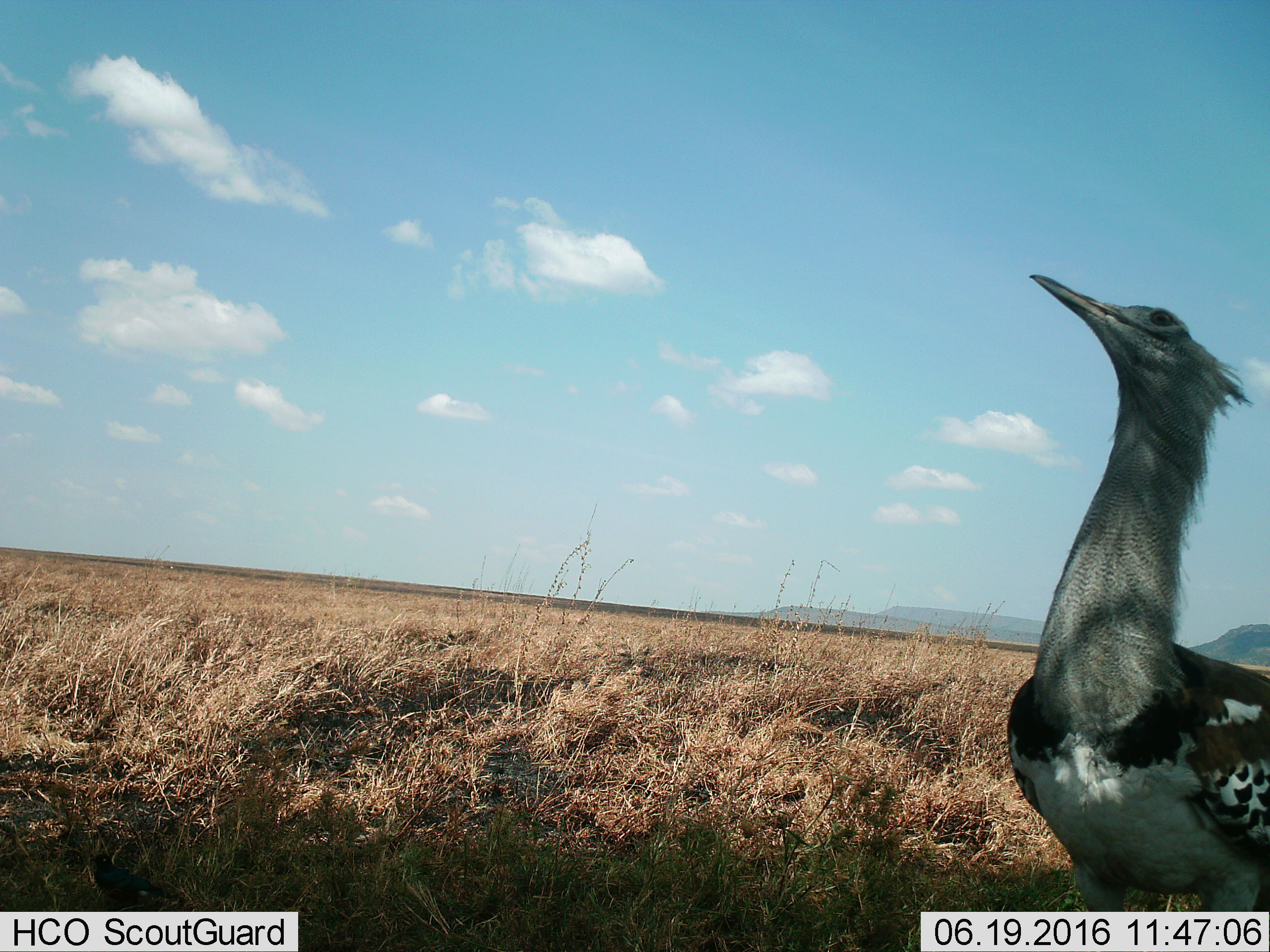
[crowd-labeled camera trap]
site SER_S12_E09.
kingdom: Animalia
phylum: Chordata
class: Aves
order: Otidiformes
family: Otididae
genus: Ardeotis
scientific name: Ardeotis kori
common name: kori bustard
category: bustardkori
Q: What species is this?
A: Bustardkori (kori bustard) (Ardeotis kori).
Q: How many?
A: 1.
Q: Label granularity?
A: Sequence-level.